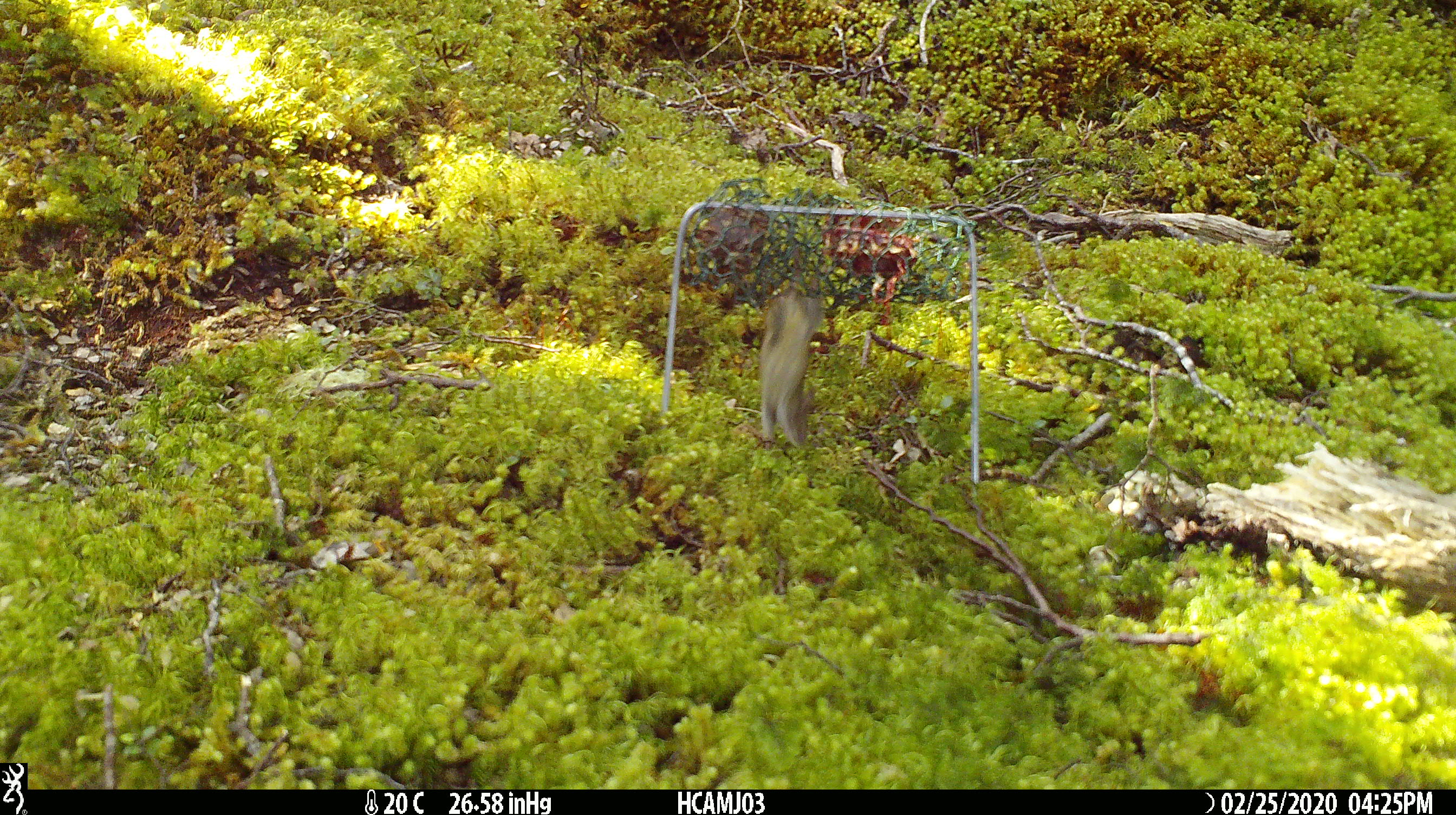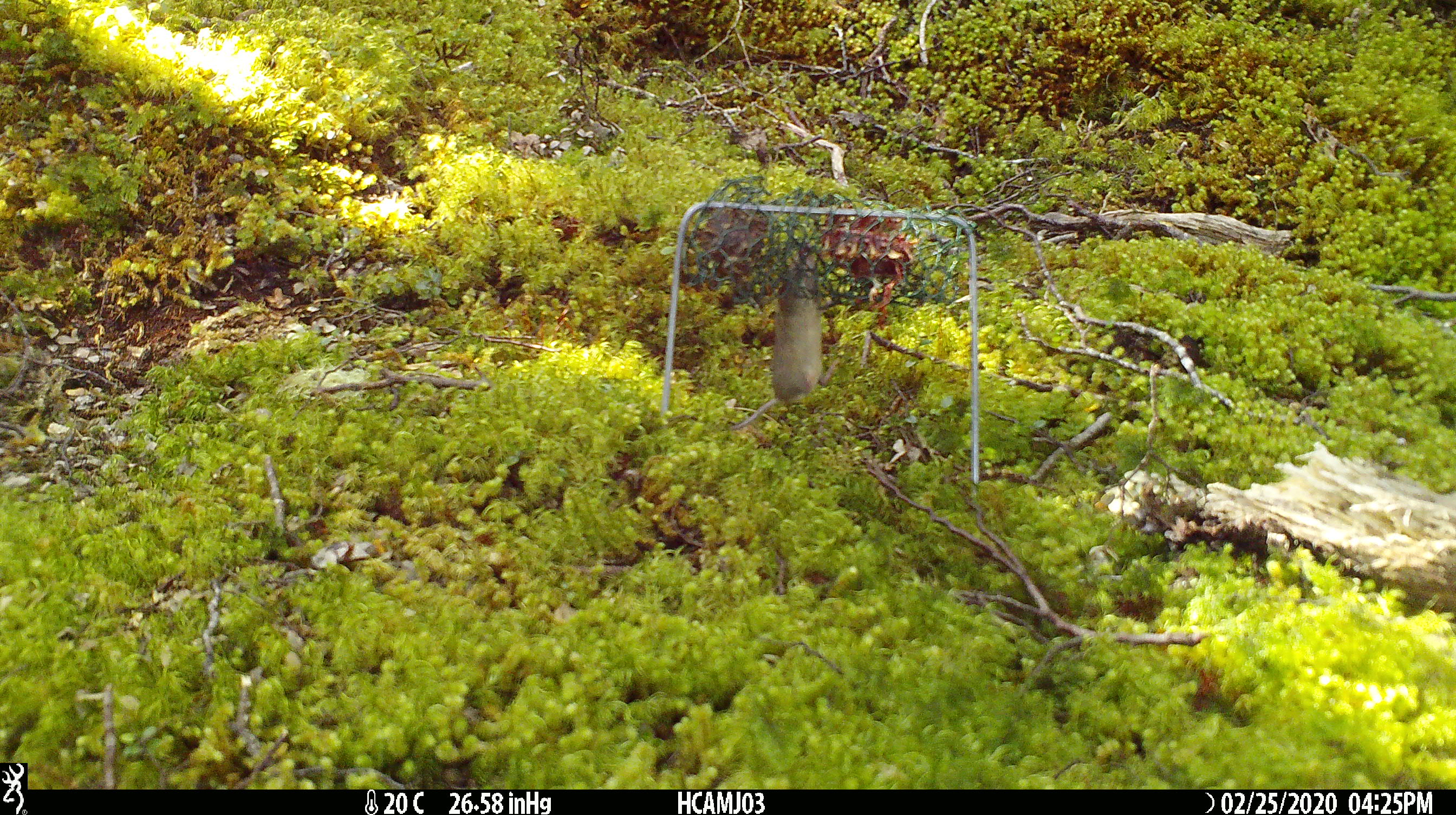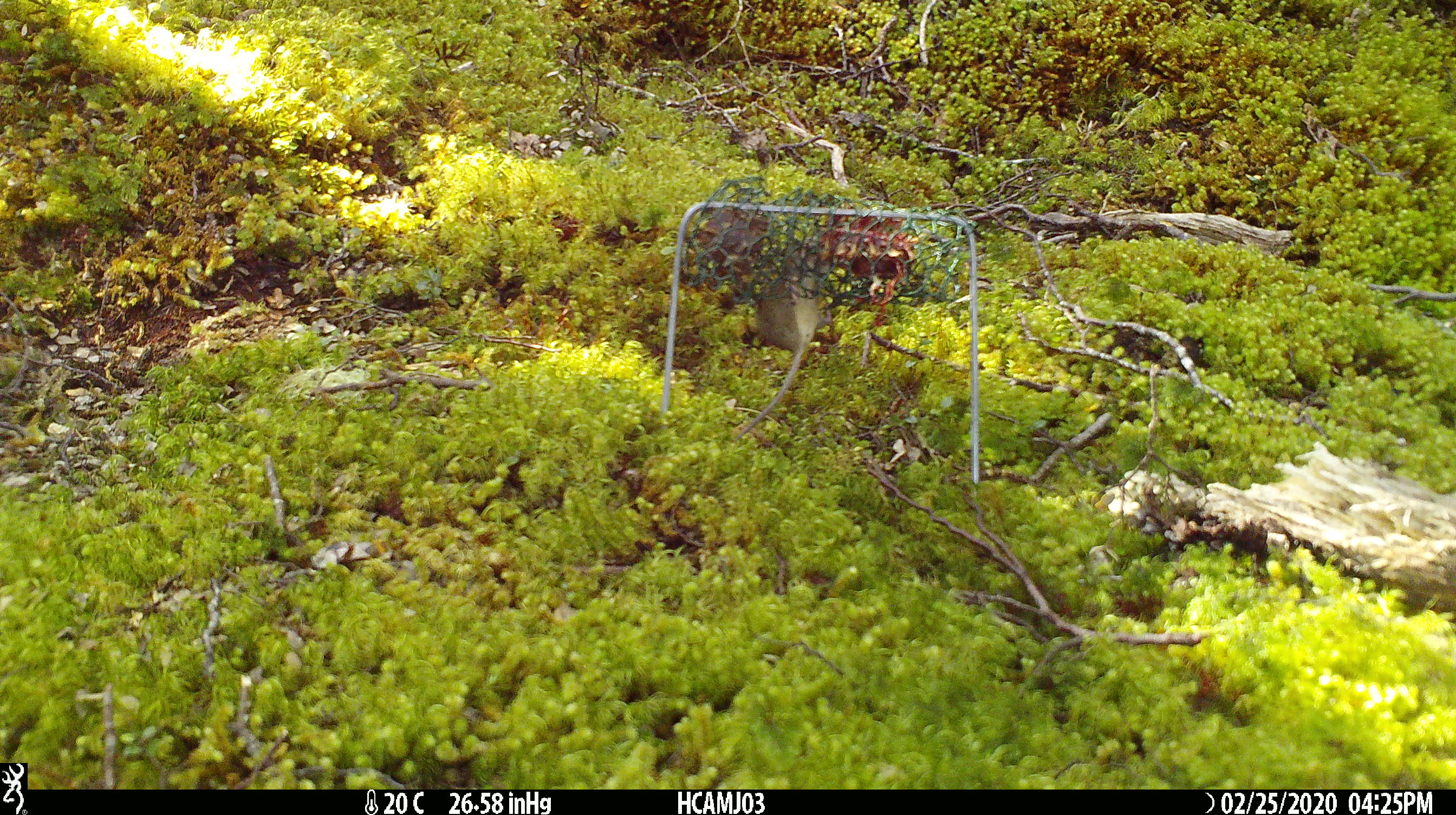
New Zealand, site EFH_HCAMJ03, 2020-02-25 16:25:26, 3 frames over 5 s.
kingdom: Animalia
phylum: Chordata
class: Mammalia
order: Rodentia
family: Muridae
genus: Mus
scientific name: Mus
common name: mouse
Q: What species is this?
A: Mouse (Mus).